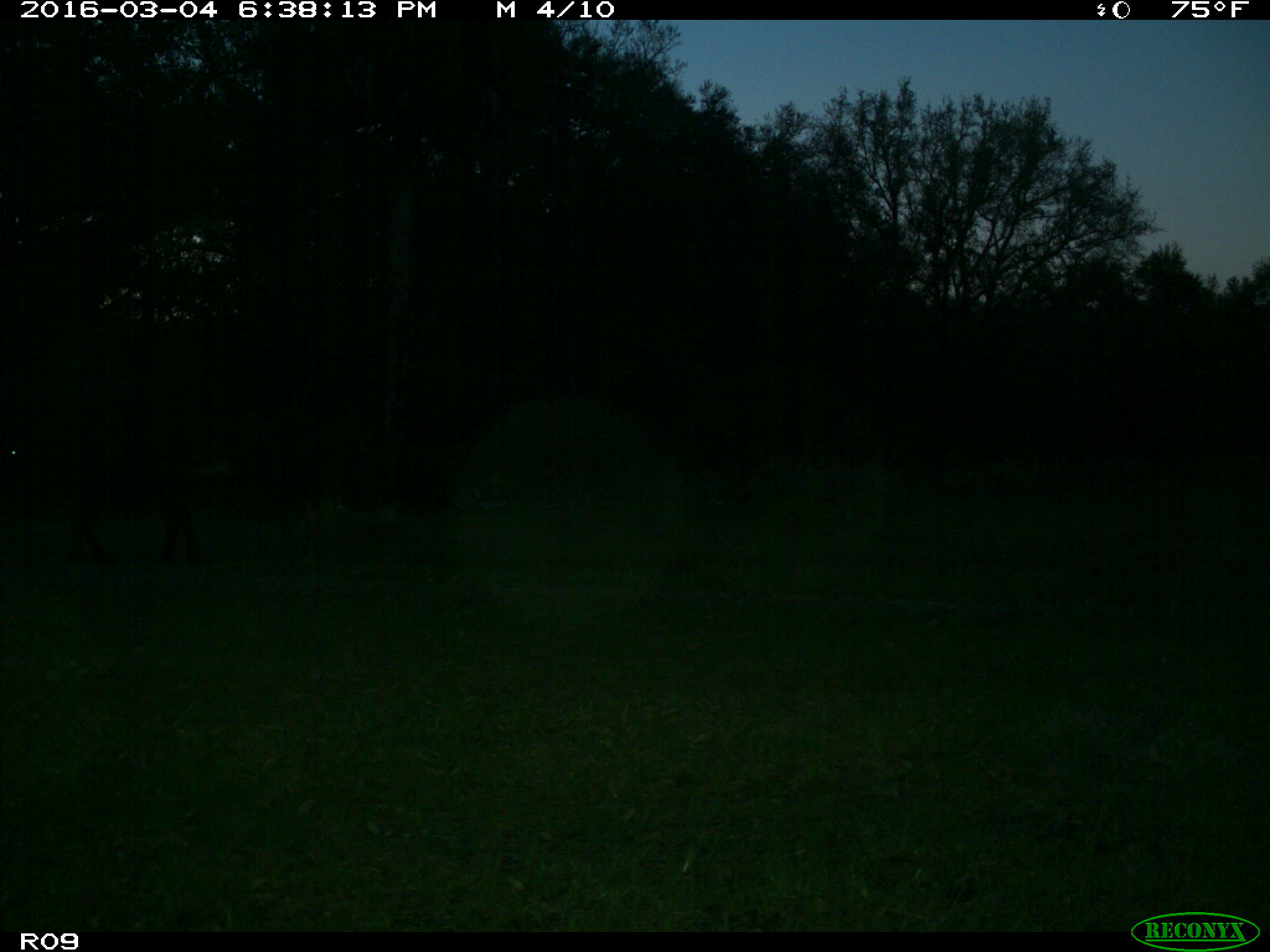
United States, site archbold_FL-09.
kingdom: Animalia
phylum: Chordata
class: Mammalia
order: Artiodactyla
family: Bovidae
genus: Bos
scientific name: Bos taurus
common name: domestic cow